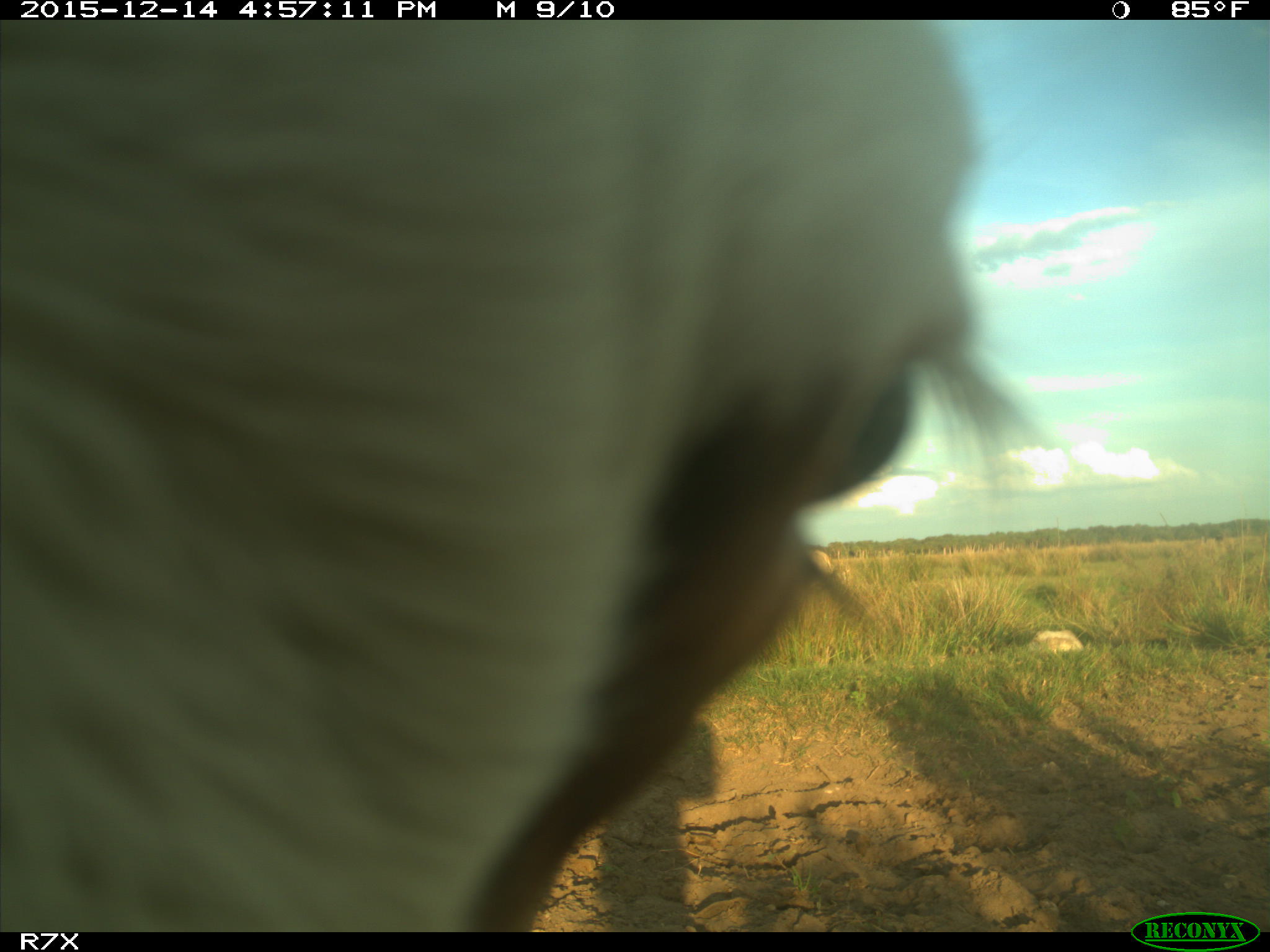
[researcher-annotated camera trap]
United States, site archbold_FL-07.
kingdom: Animalia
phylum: Chordata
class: Mammalia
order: Artiodactyla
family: Bovidae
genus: Bos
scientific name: Bos taurus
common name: domestic cow